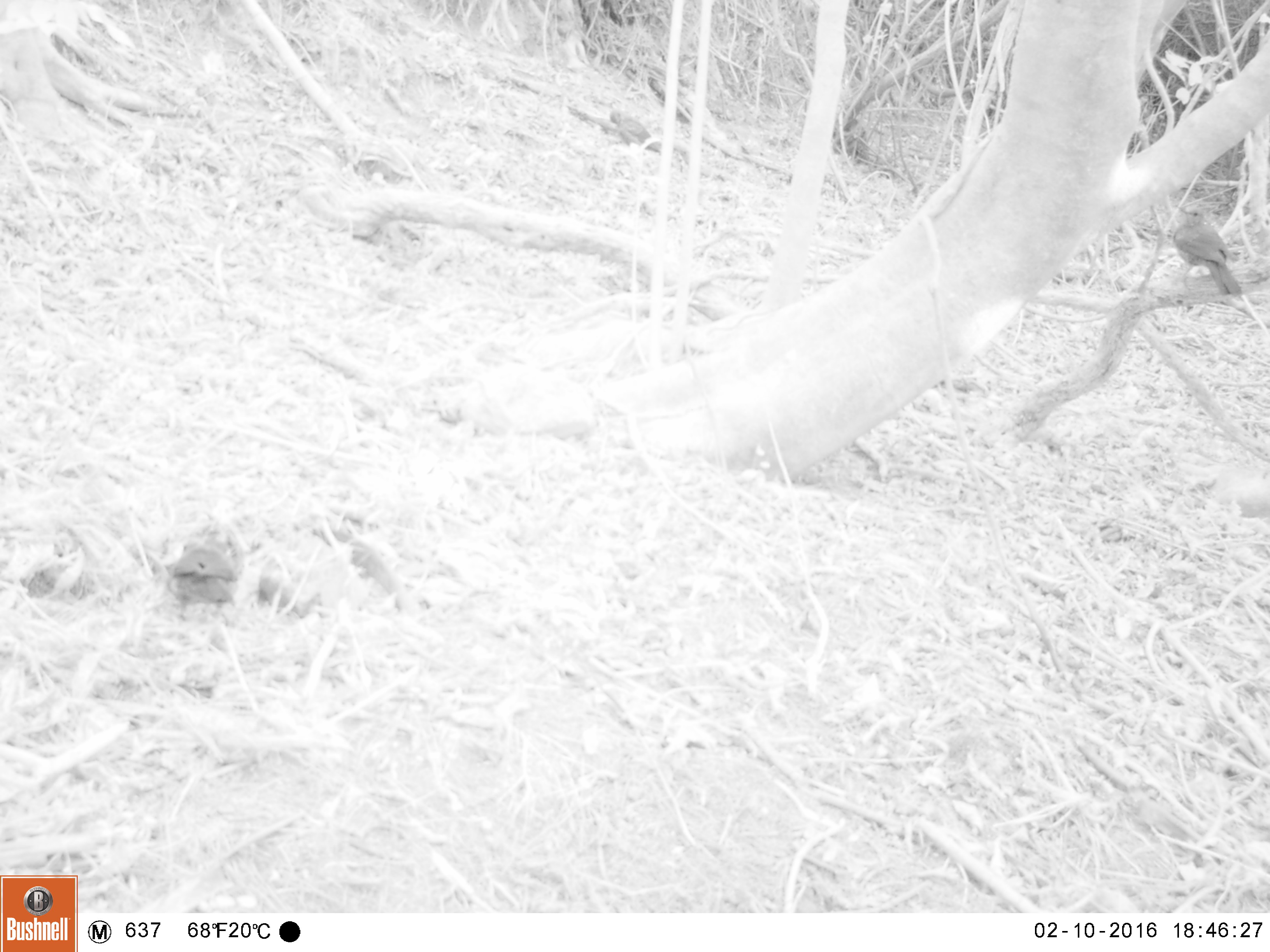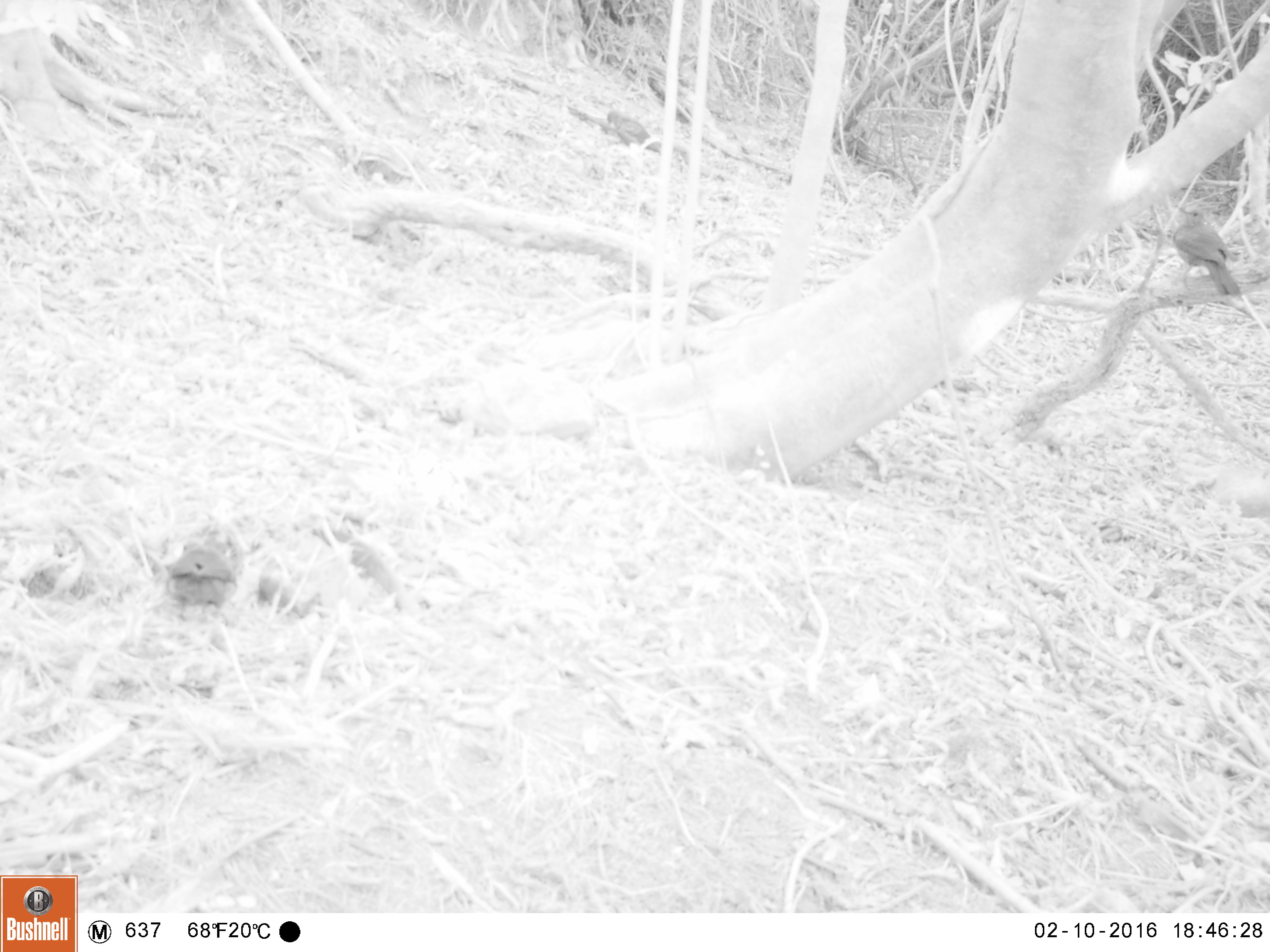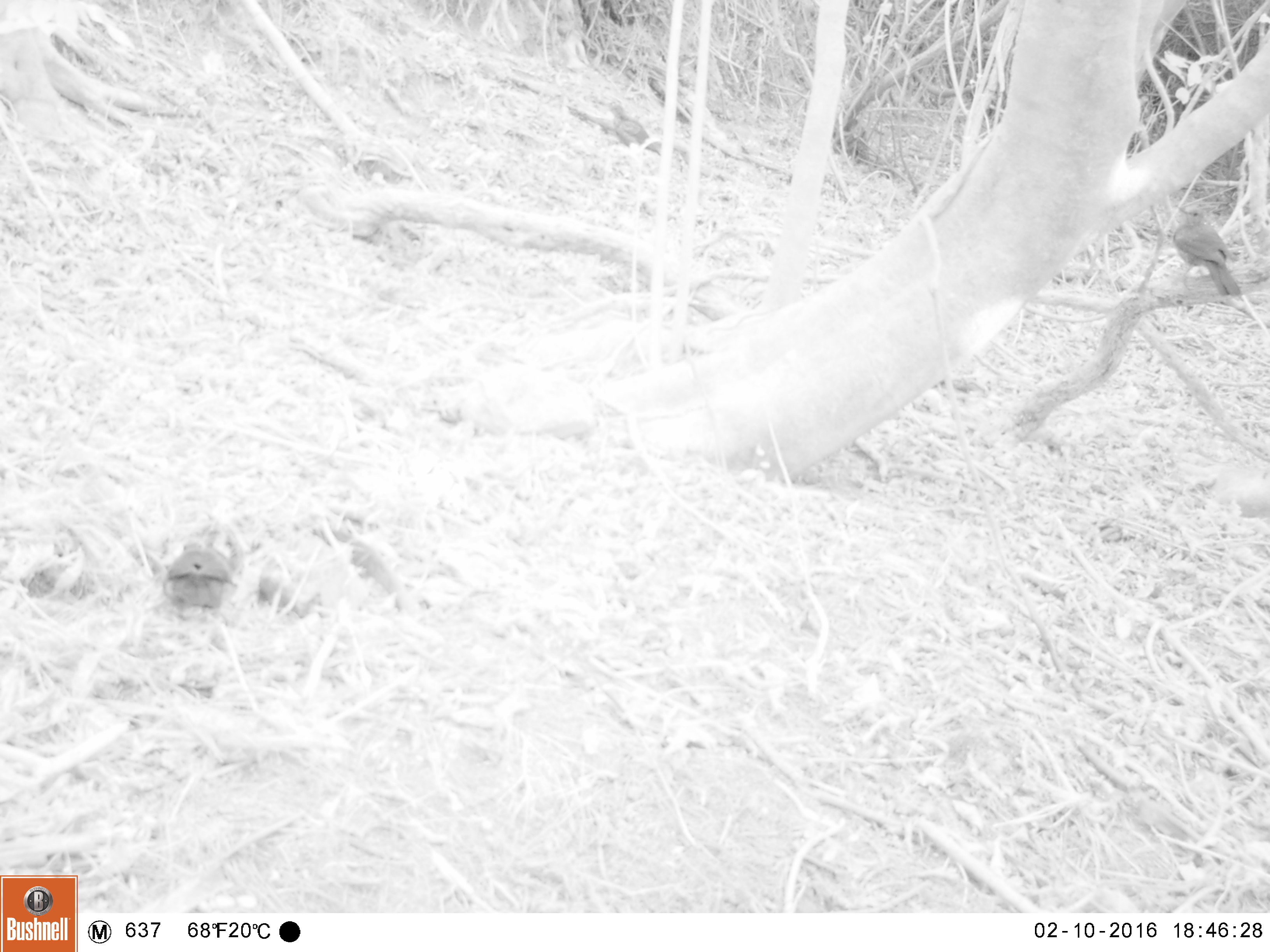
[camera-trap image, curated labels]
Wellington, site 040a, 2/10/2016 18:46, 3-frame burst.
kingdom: Animalia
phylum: Chordata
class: Aves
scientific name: Aves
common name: bird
Bird (Aves).